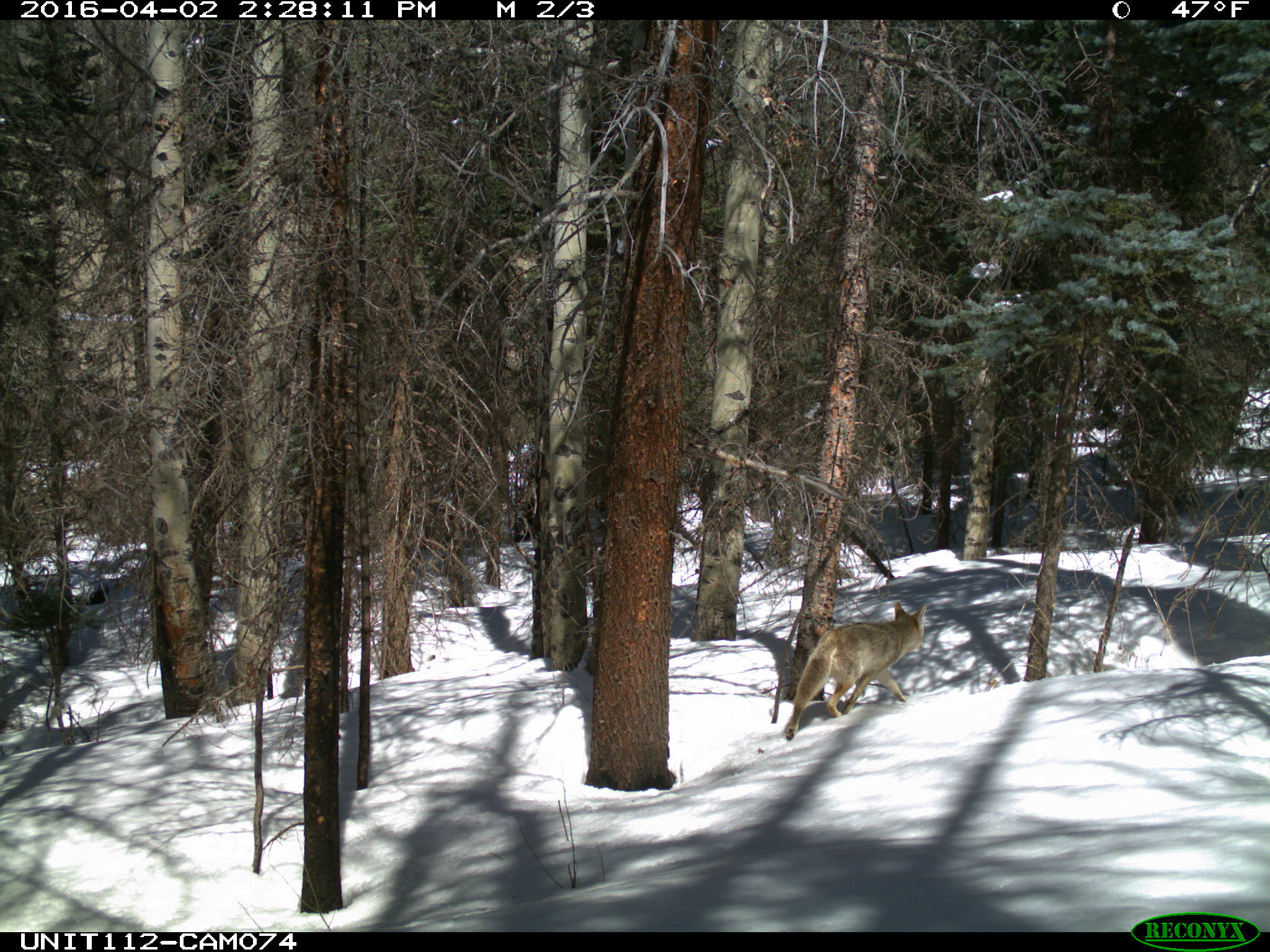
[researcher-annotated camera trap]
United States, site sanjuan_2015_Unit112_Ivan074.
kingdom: Animalia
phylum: Chordata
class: Mammalia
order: Carnivora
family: Canidae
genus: Canis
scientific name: Canis latrans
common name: coyote